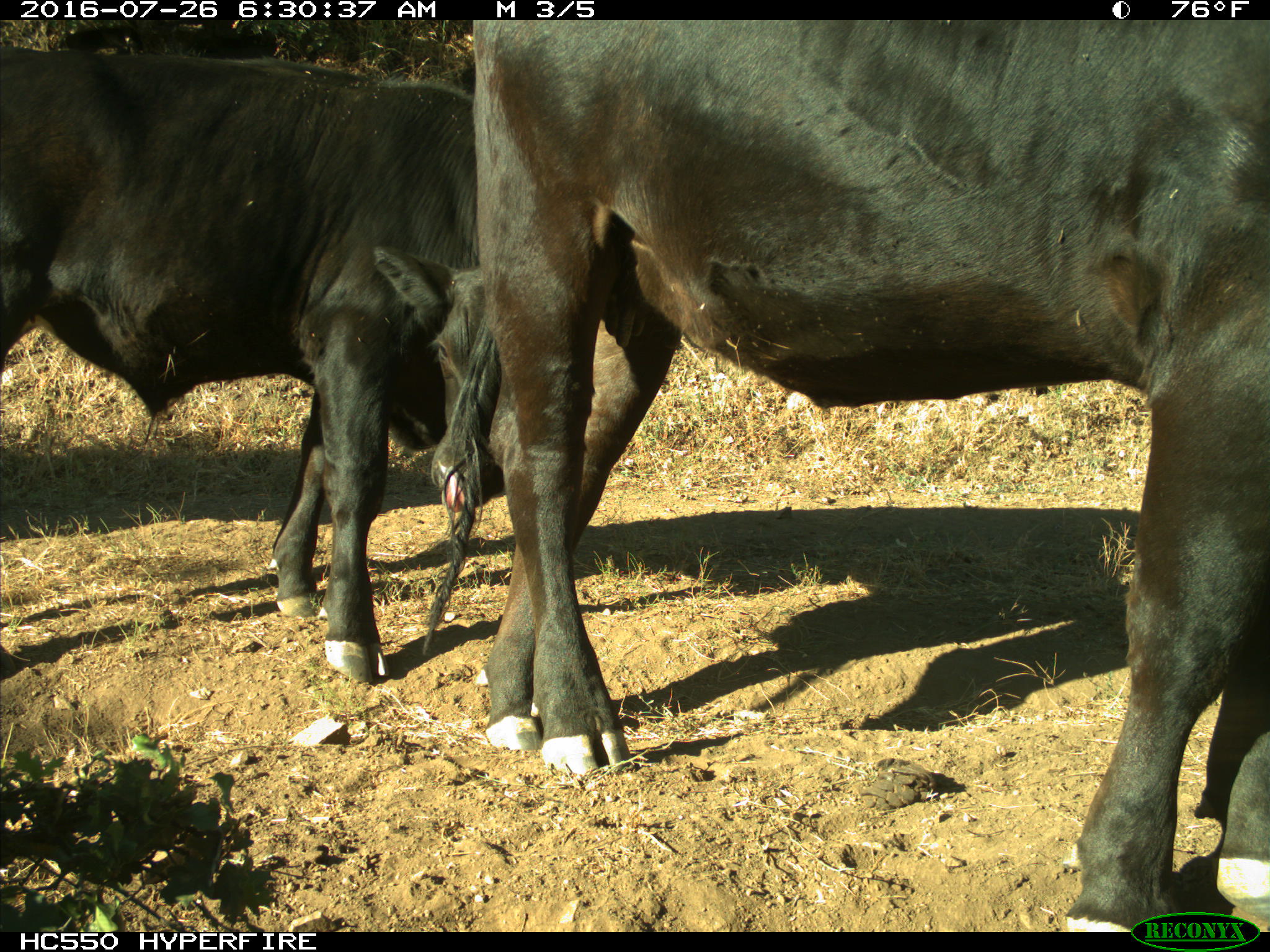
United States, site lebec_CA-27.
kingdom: Animalia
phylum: Chordata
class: Mammalia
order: Artiodactyla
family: Bovidae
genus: Bos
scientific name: Bos taurus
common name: domestic cow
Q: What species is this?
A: Bos taurus (domestic cow).